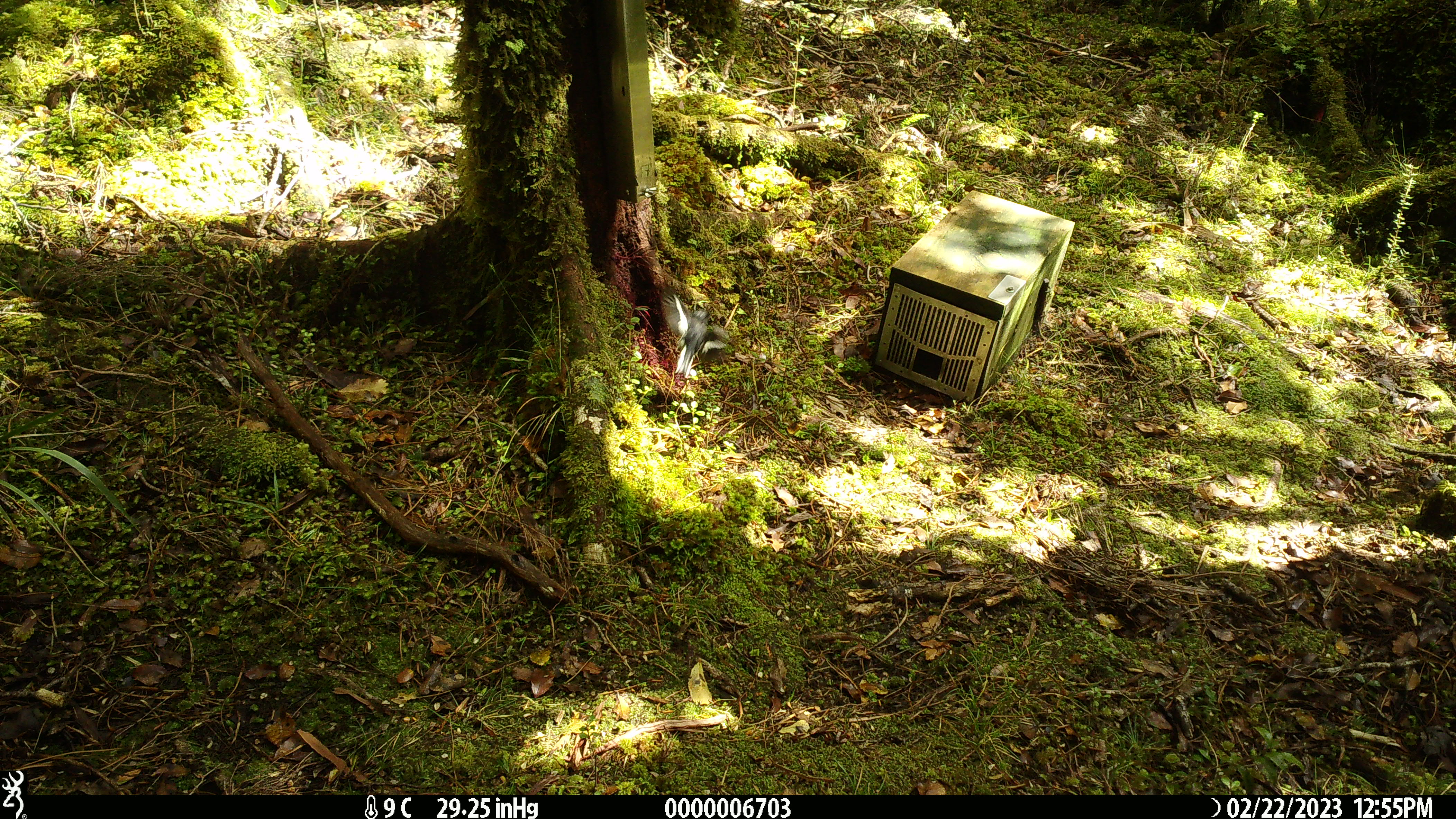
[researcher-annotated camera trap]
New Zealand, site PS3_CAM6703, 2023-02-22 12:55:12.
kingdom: Animalia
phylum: Chordata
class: Aves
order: Passeriformes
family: Petroicidae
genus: Petroica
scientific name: Petroica macrocephala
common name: tomtit